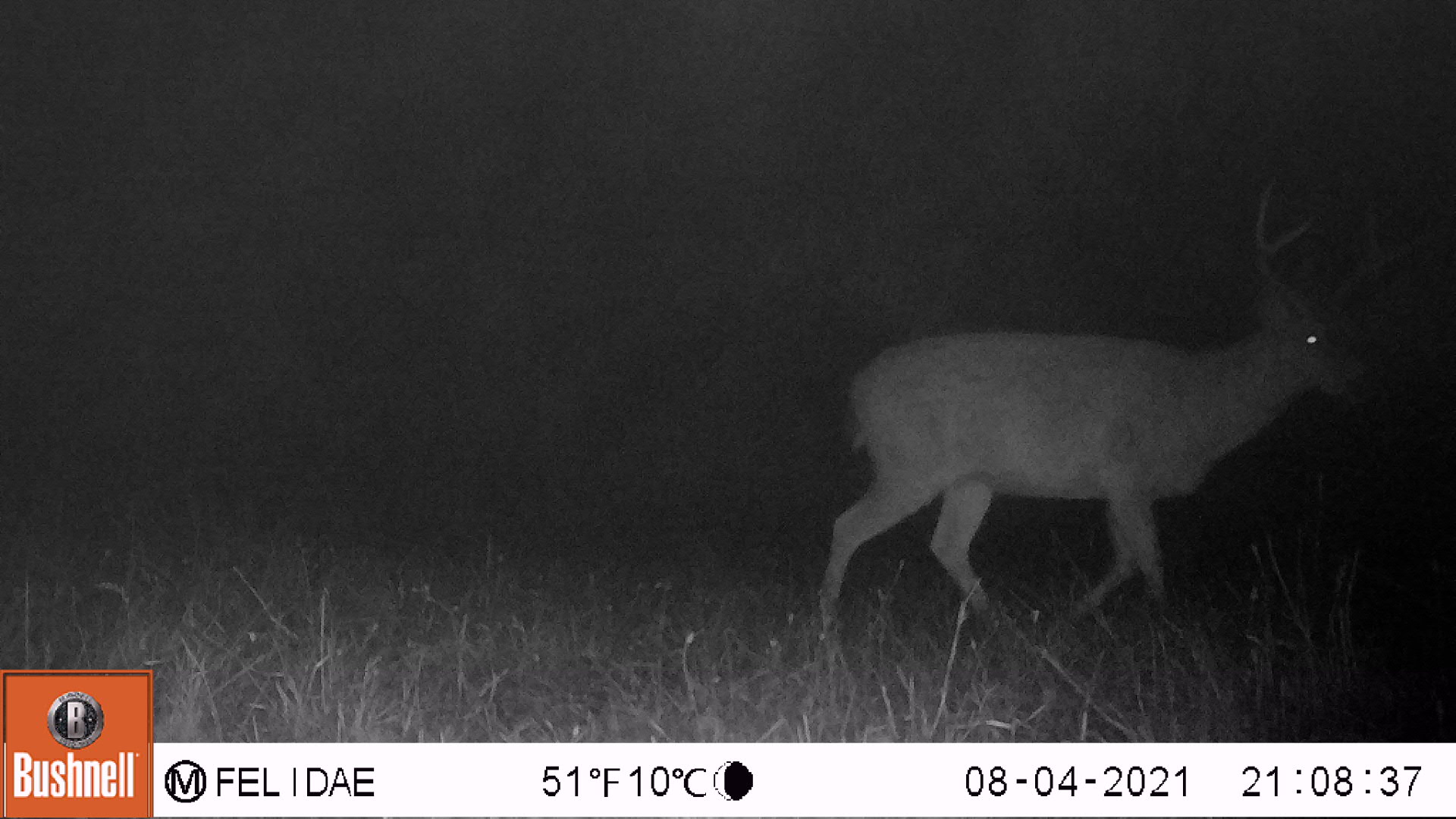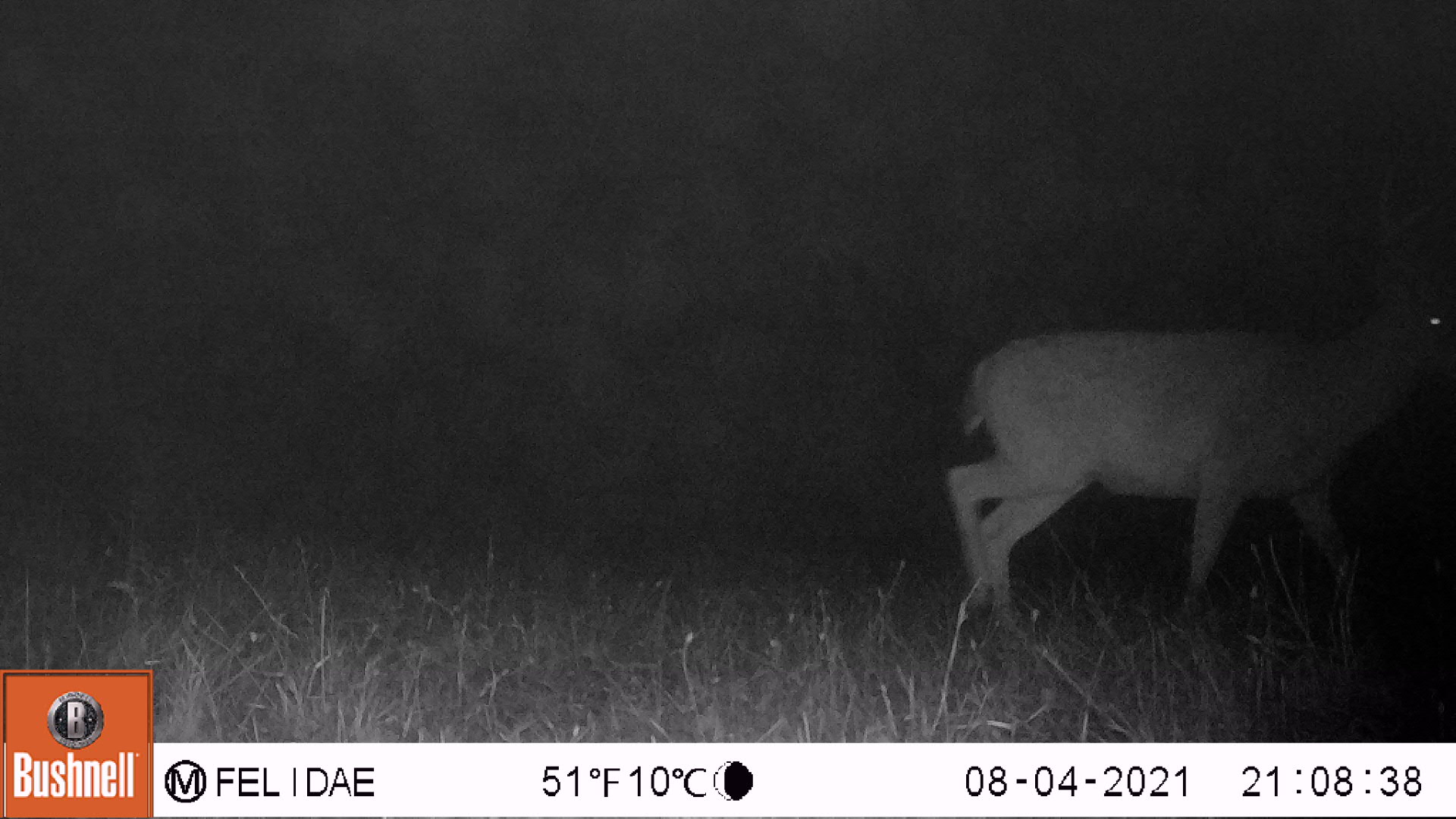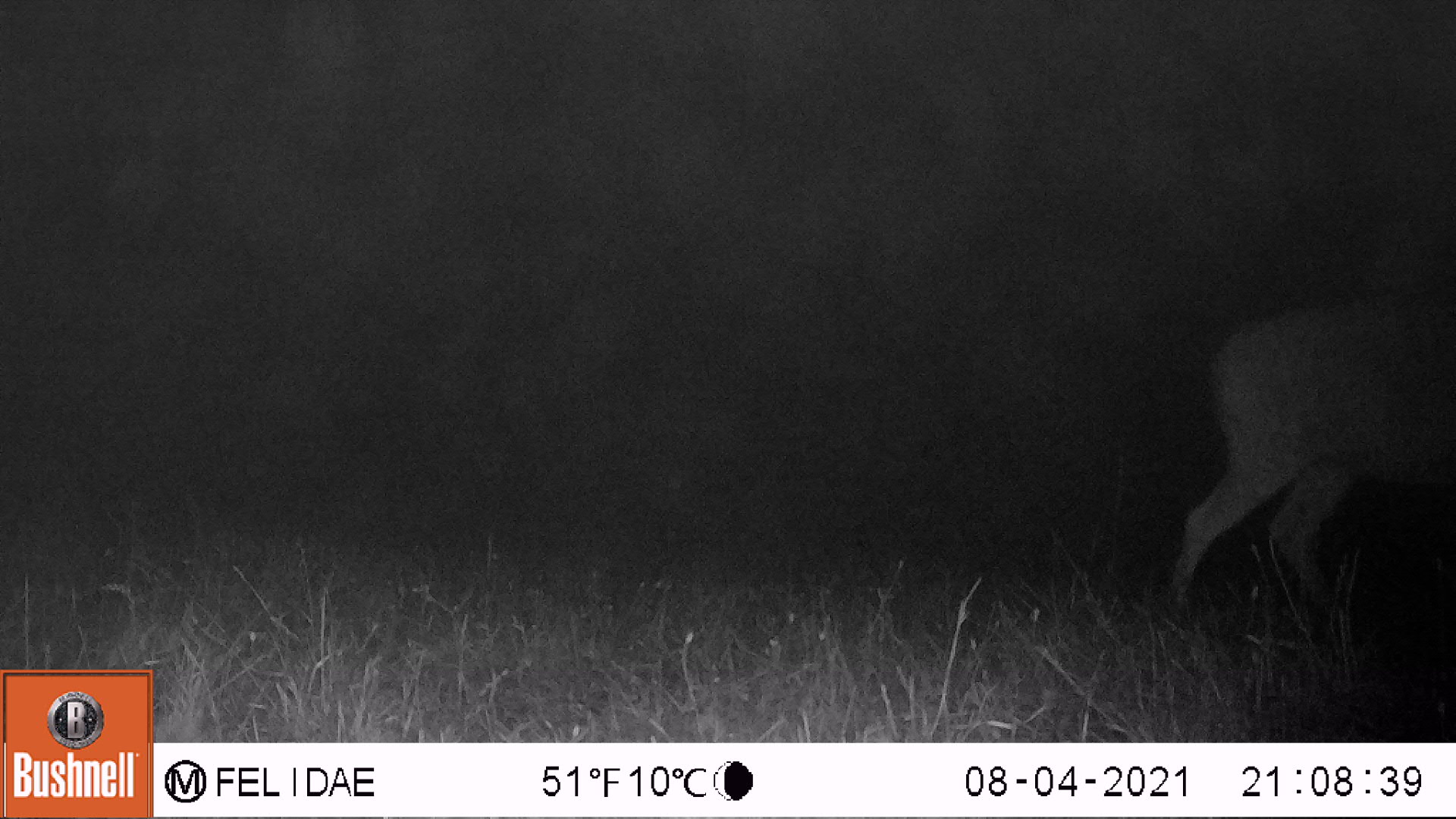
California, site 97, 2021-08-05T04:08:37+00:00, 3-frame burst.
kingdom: Animalia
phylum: Chordata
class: Mammalia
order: Artiodactyla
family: Cervidae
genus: Odocoileus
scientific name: Odocoileus hemionus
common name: mule deer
Mule deer (Odocoileus hemionus).